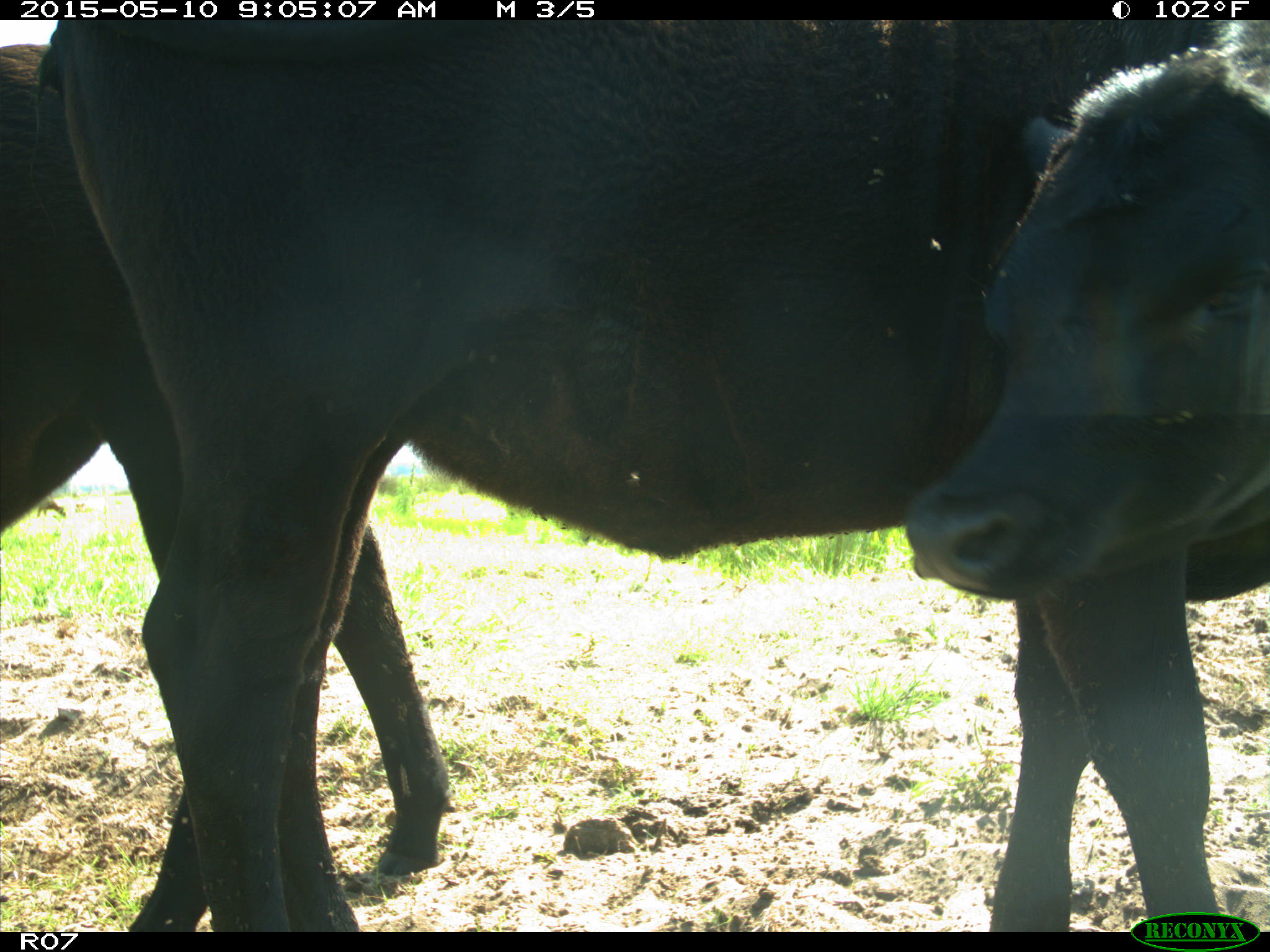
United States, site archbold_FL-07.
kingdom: Animalia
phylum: Chordata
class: Mammalia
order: Artiodactyla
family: Bovidae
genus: Bos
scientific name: Bos taurus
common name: domestic cow